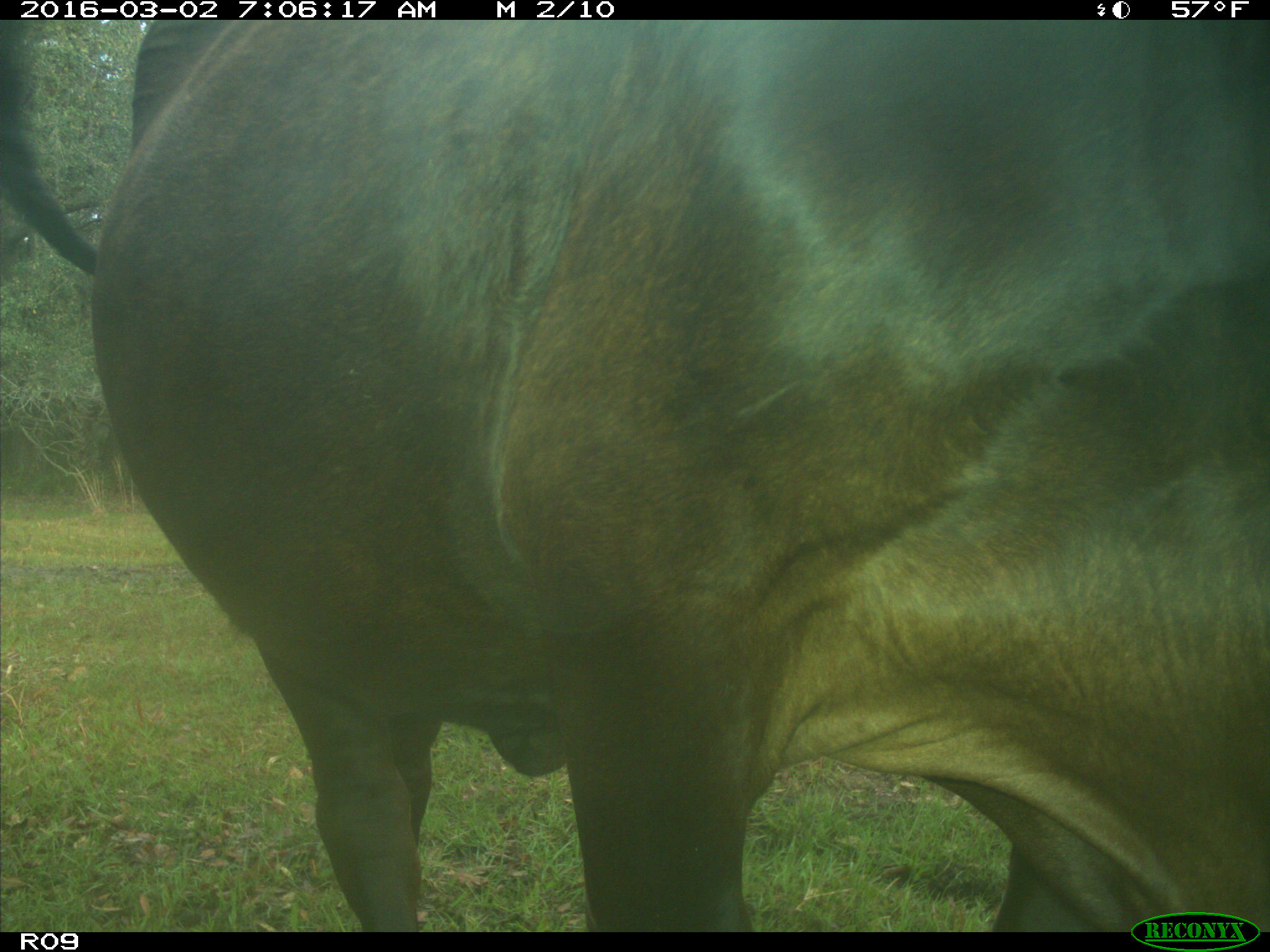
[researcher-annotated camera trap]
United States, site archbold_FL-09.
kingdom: Animalia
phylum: Chordata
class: Mammalia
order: Artiodactyla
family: Bovidae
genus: Bos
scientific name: Bos taurus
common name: domestic cow